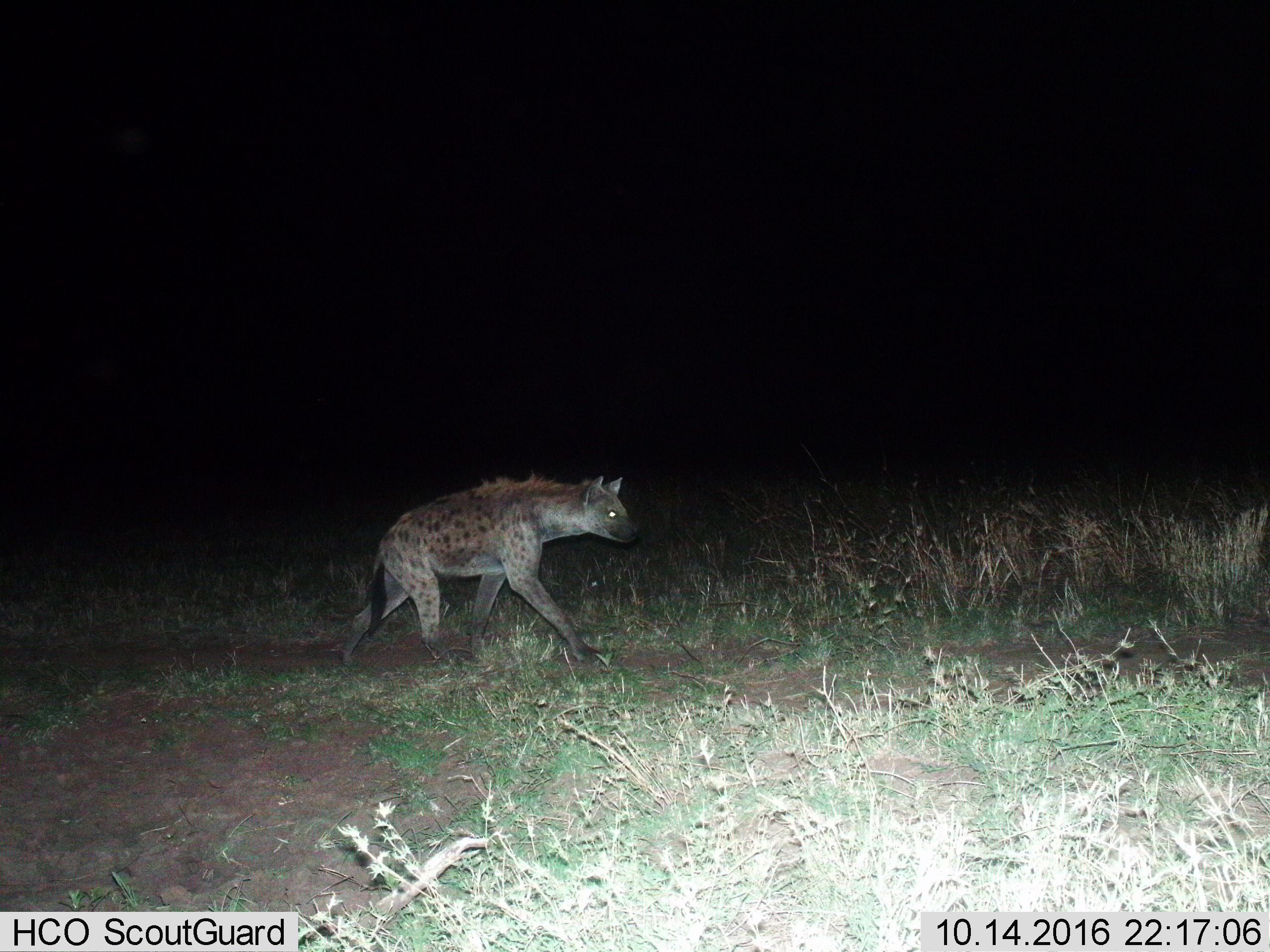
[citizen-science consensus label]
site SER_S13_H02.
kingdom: Animalia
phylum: Chordata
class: Mammalia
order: Carnivora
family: Hyaenidae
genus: Crocuta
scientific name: Crocuta crocuta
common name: spotted hyena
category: hyenaspotted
Hyenaspotted (spotted hyena) (Crocuta crocuta), count 1. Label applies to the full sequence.